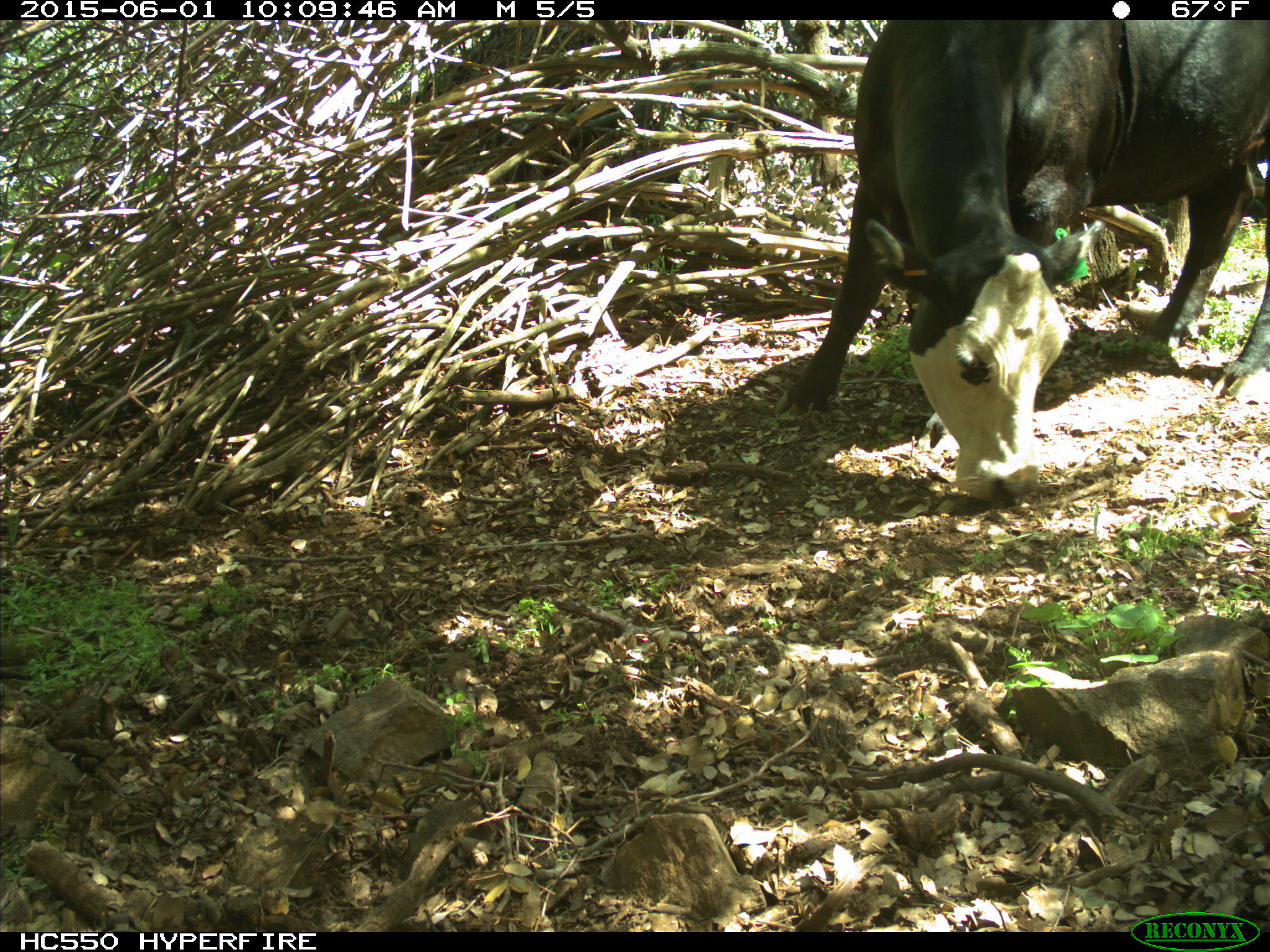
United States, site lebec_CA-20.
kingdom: Animalia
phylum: Chordata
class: Mammalia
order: Artiodactyla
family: Bovidae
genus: Bos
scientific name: Bos taurus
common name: domestic cow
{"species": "Bos taurus (domestic cow)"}